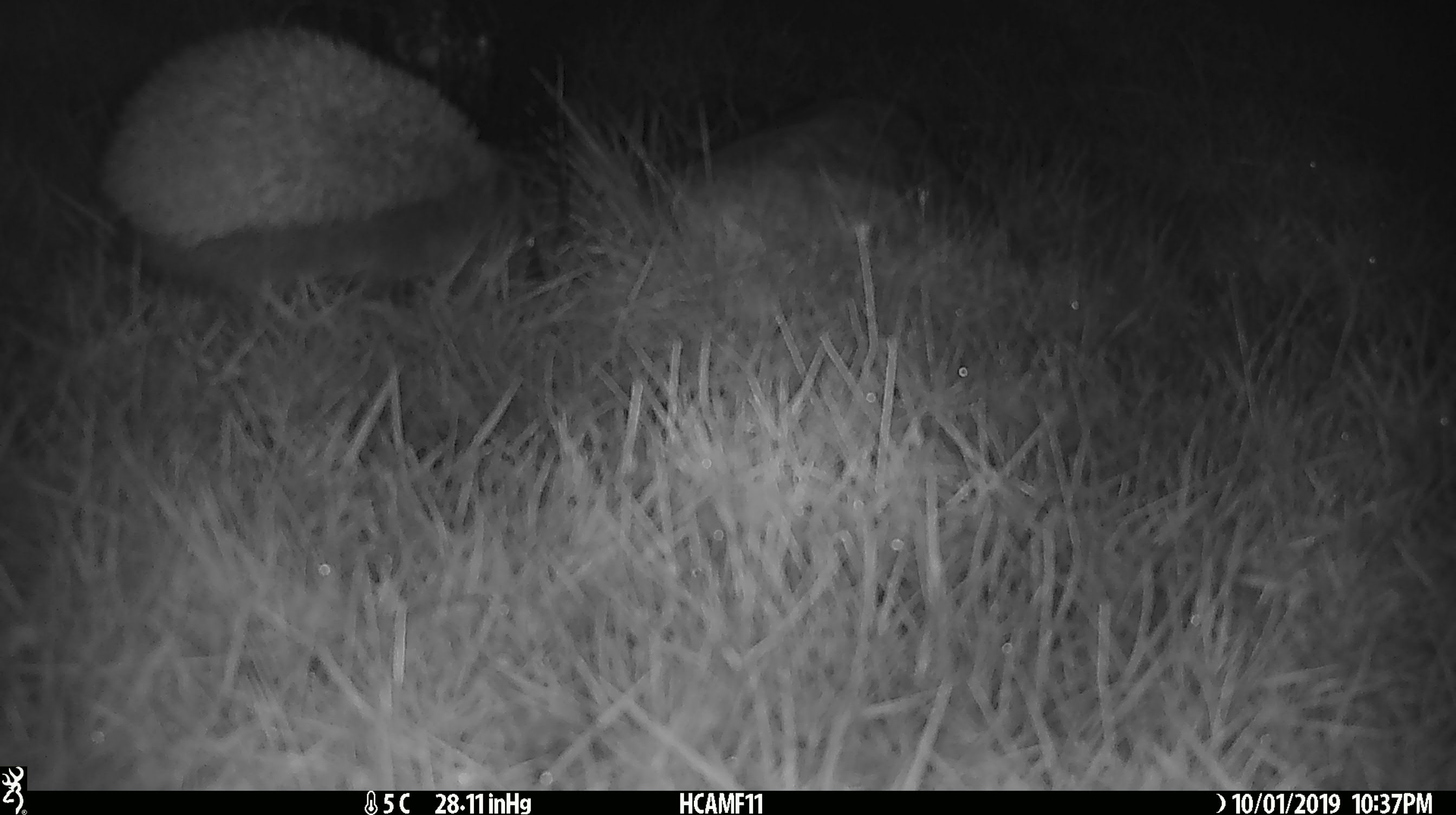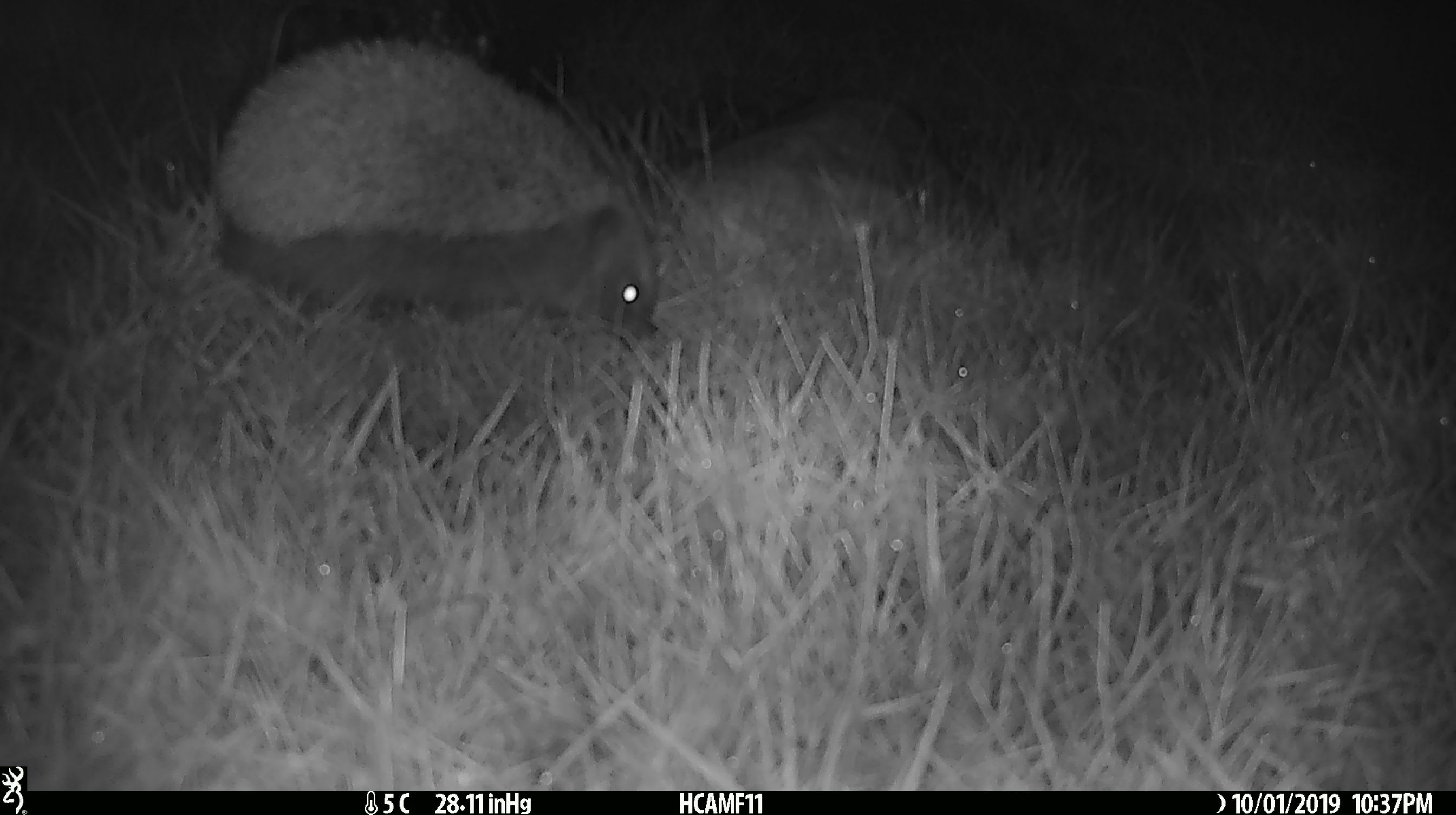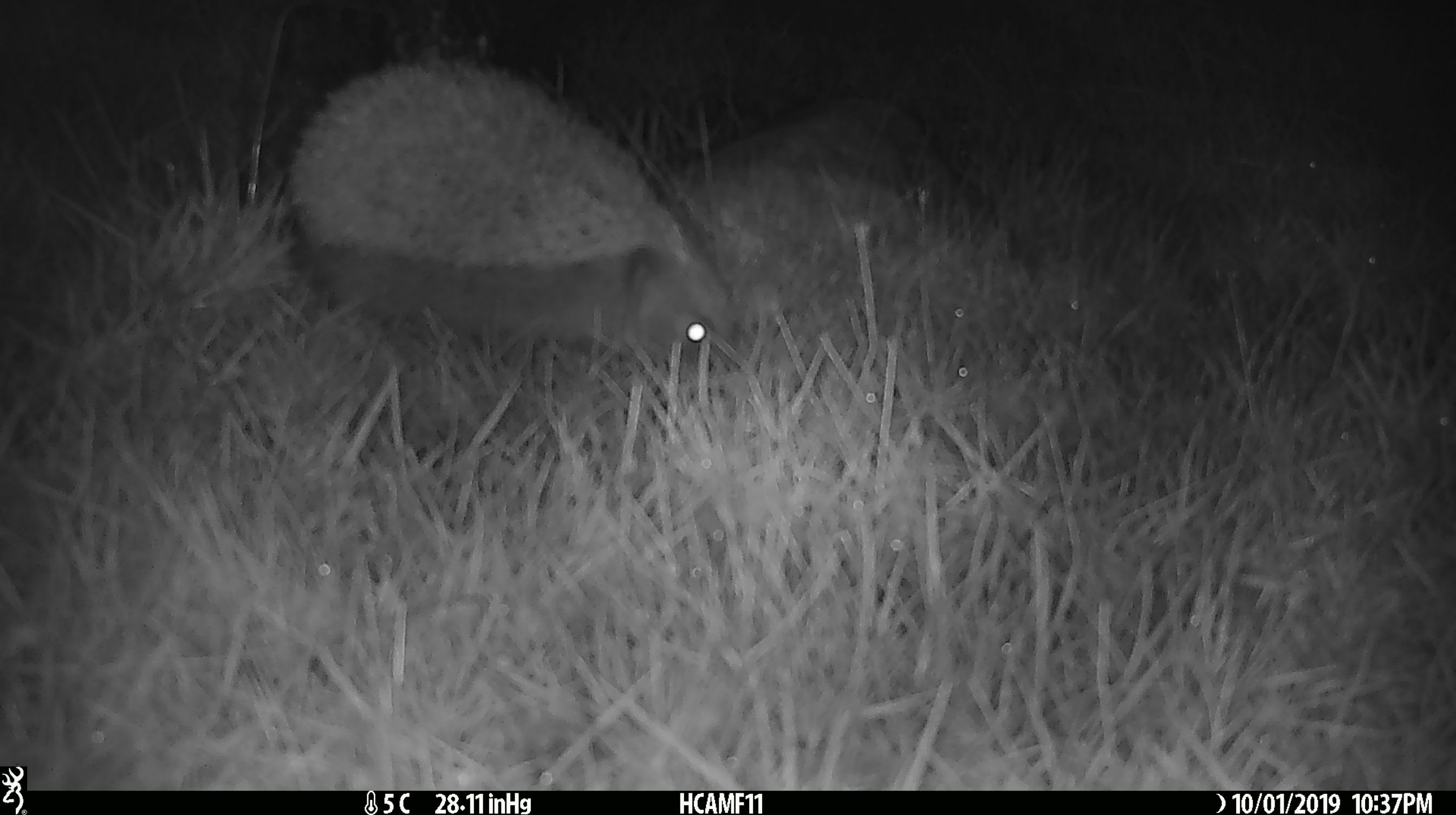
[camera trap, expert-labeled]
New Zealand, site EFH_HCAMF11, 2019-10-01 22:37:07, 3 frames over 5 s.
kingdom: Animalia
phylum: Chordata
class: Mammalia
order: Eulipotyphla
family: Erinaceidae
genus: Erinaceus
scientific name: Erinaceus europaeus europaeus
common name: european hedgehog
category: hedgehog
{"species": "hedgehog (european hedgehog) (Erinaceus europaeus europaeus)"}